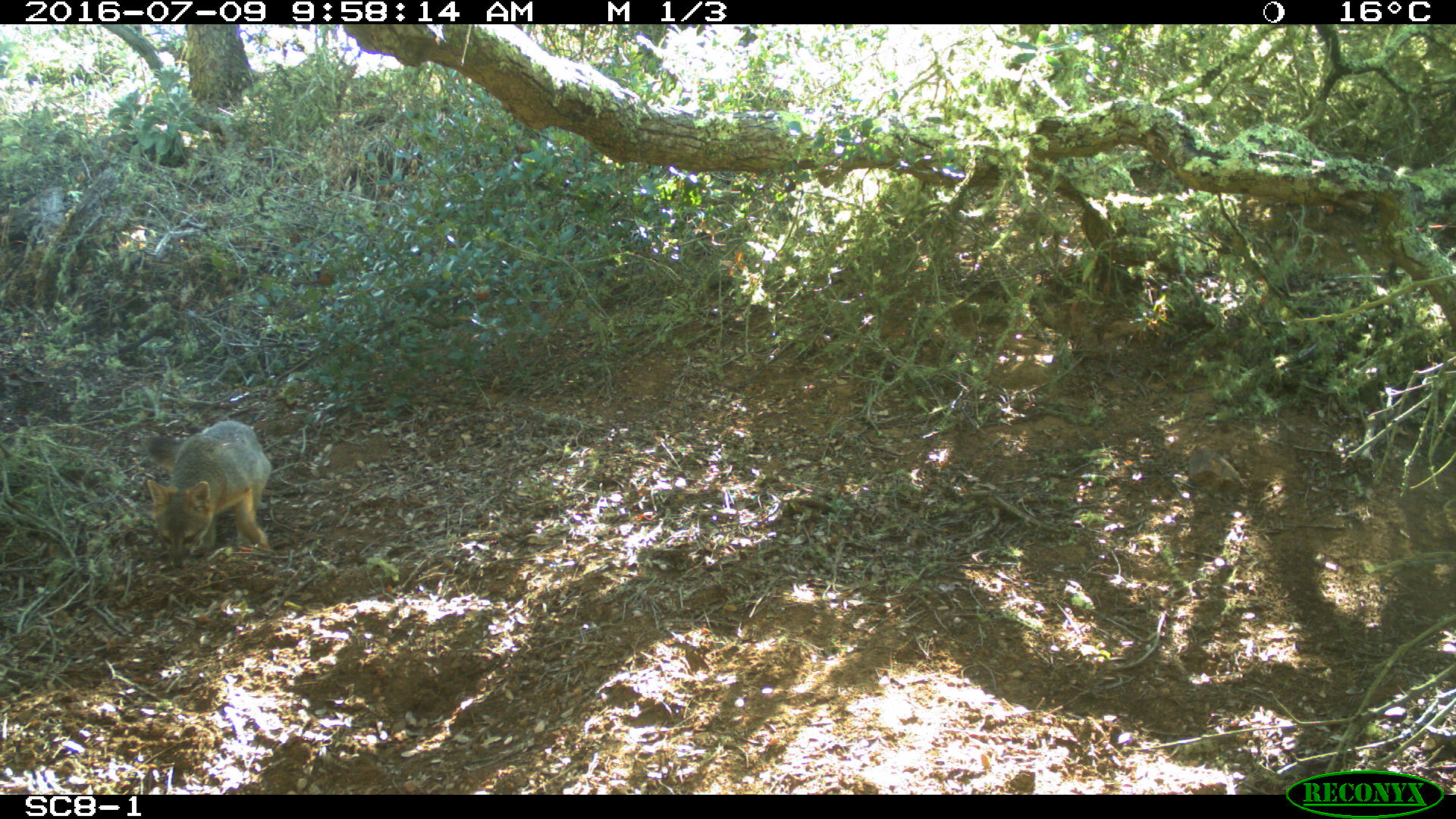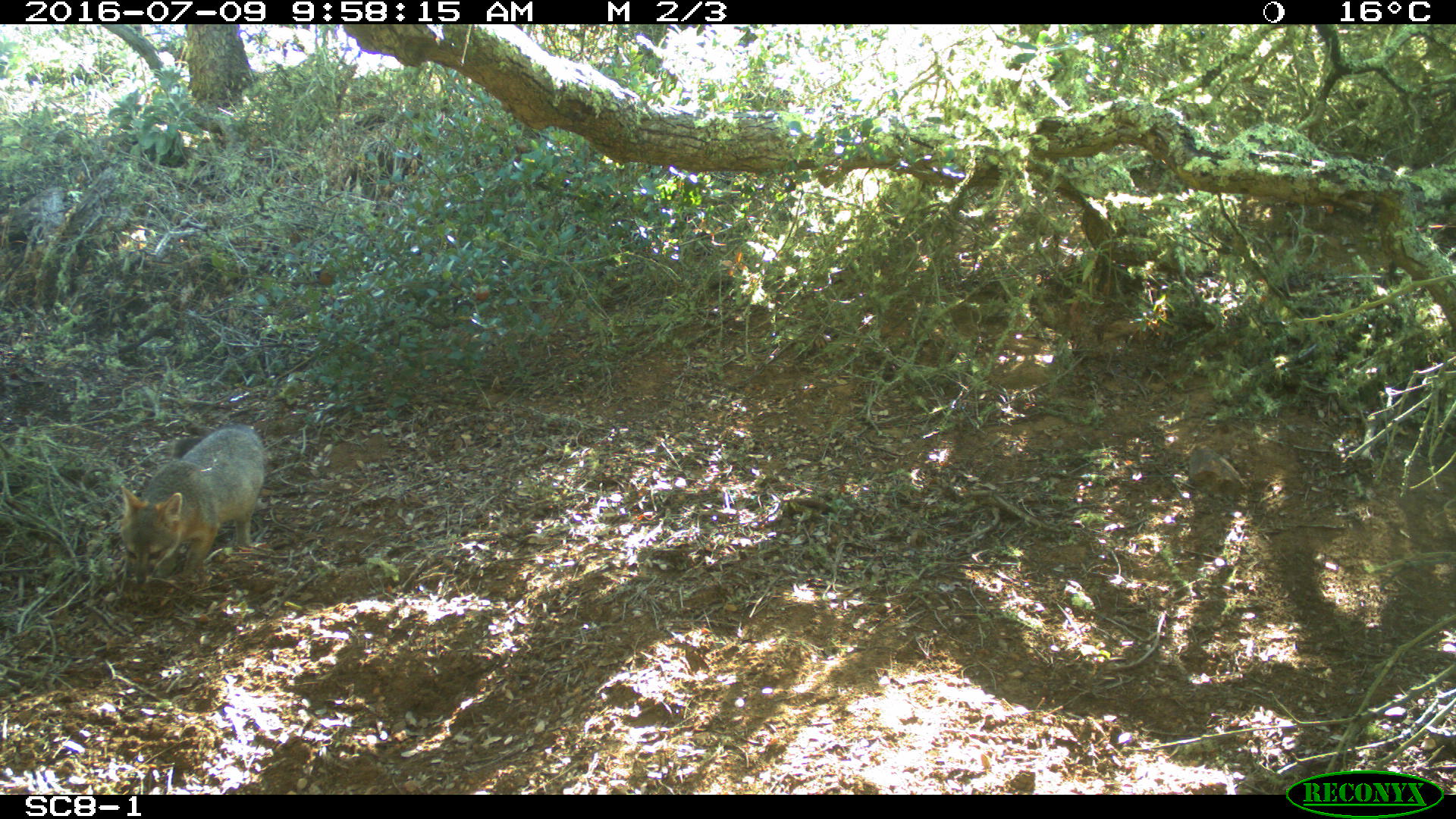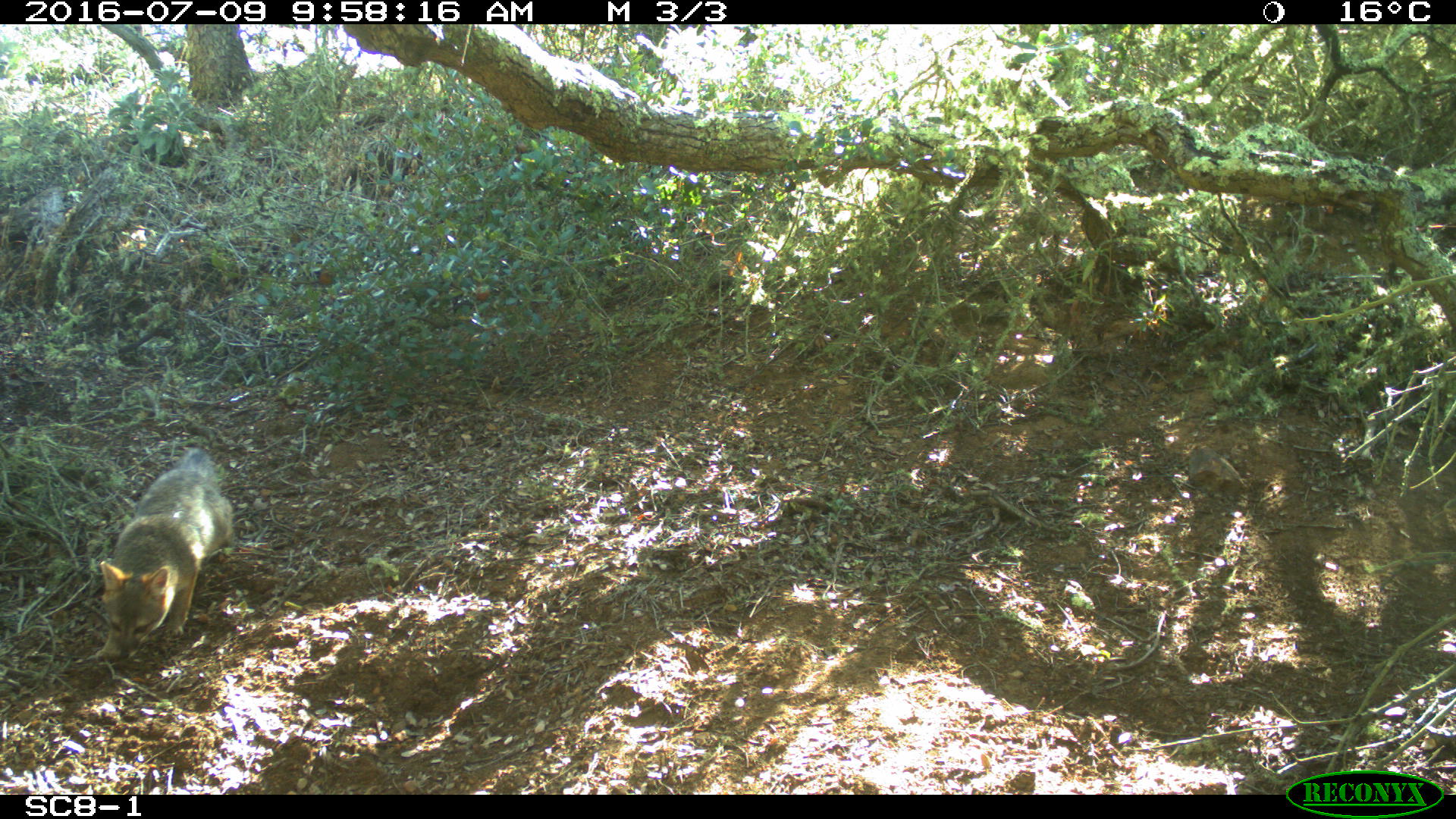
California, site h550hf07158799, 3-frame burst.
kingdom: Animalia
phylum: Chordata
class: Mammalia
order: Carnivora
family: Canidae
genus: Urocyon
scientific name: Urocyon littoralis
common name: island fox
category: fox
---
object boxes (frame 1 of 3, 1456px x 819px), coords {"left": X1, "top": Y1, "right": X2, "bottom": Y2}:
fox: {"left": 146, "top": 418, "right": 271, "bottom": 568}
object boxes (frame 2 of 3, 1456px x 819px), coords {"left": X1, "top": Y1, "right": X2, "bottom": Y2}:
fox: {"left": 121, "top": 424, "right": 266, "bottom": 585}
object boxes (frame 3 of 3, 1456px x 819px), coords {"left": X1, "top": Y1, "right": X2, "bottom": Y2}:
fox: {"left": 89, "top": 446, "right": 234, "bottom": 663}